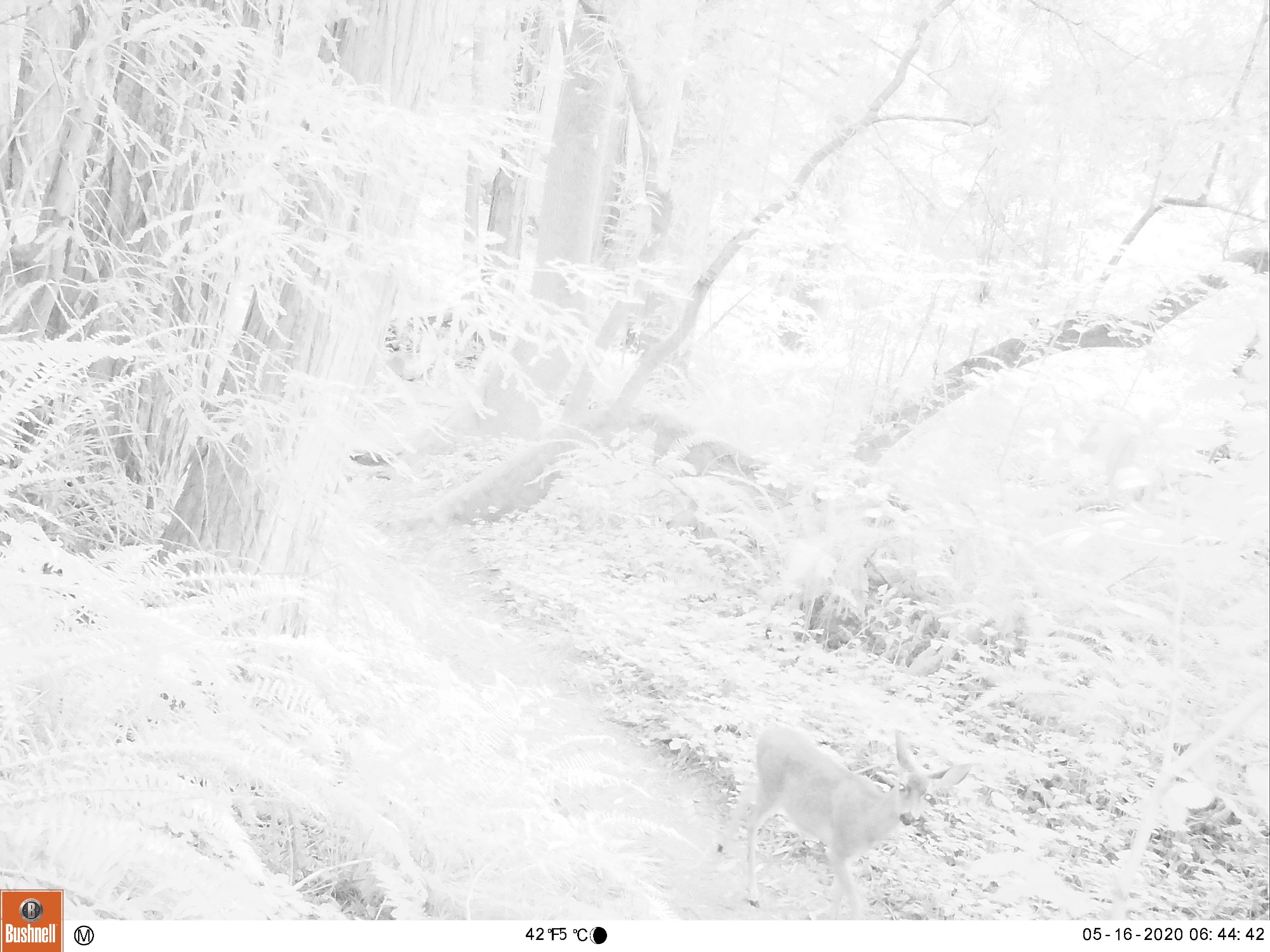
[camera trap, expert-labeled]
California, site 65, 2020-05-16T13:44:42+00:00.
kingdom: Animalia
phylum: Chordata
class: Mammalia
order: Artiodactyla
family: Cervidae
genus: Odocoileus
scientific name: Odocoileus hemionus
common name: mule deer